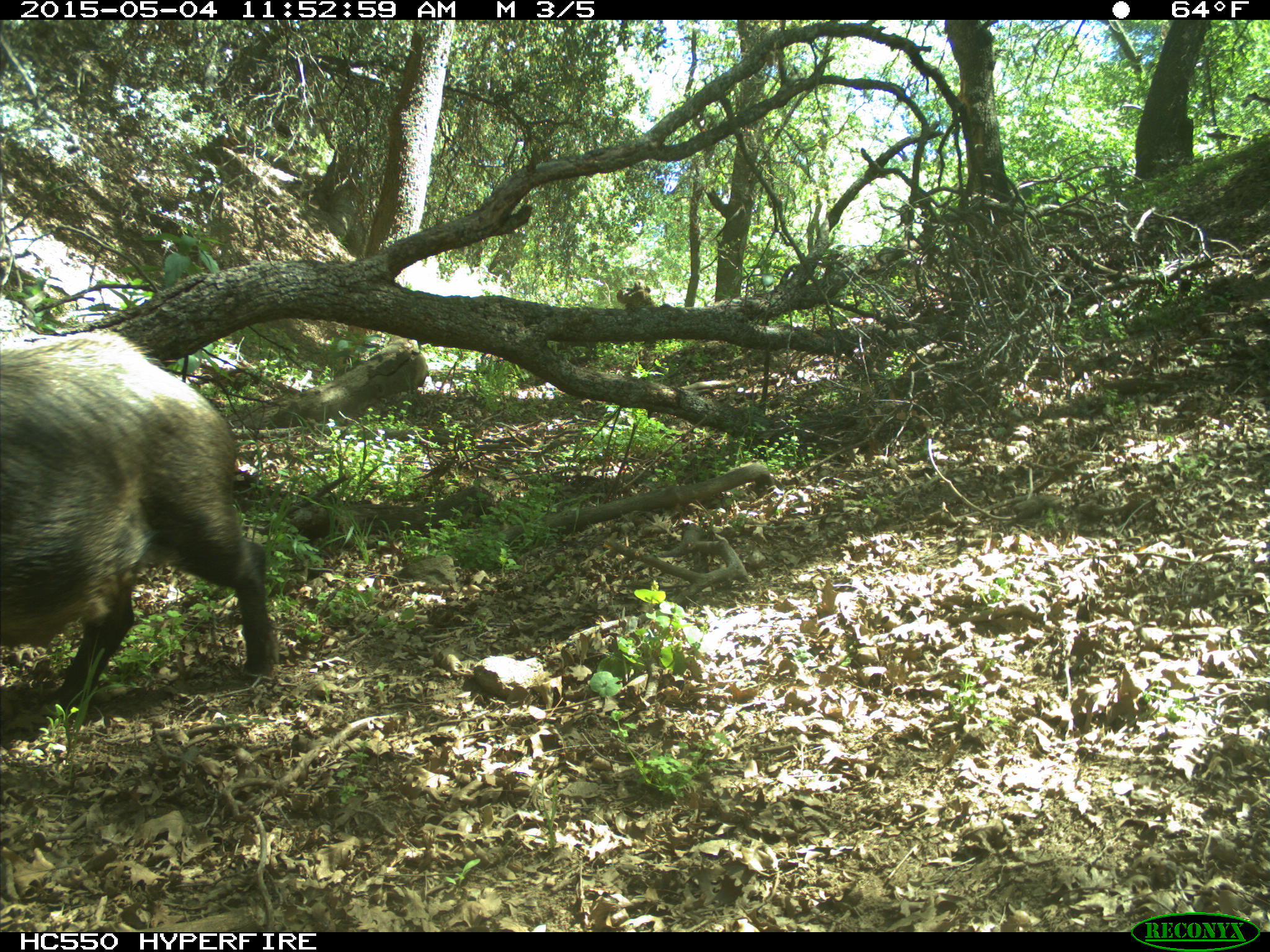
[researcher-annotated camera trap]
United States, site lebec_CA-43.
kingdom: Animalia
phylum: Chordata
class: Mammalia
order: Artiodactyla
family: Suidae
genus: Sus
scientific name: Sus scrofa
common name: wild boar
Sus scrofa (wild boar).